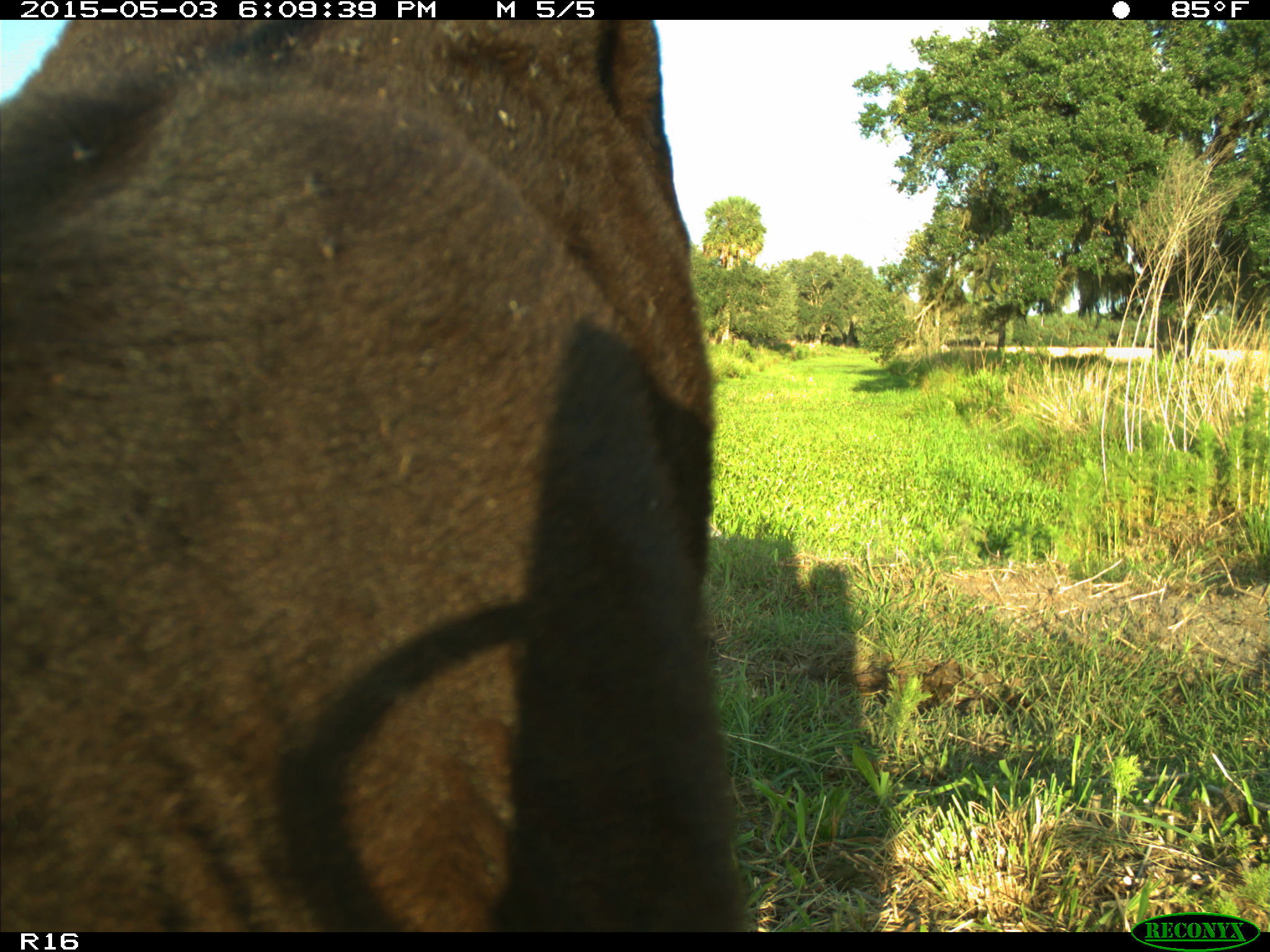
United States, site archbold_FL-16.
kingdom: Animalia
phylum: Chordata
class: Mammalia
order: Artiodactyla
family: Bovidae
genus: Bos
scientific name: Bos taurus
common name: domestic cow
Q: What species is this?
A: Bos taurus (domestic cow).